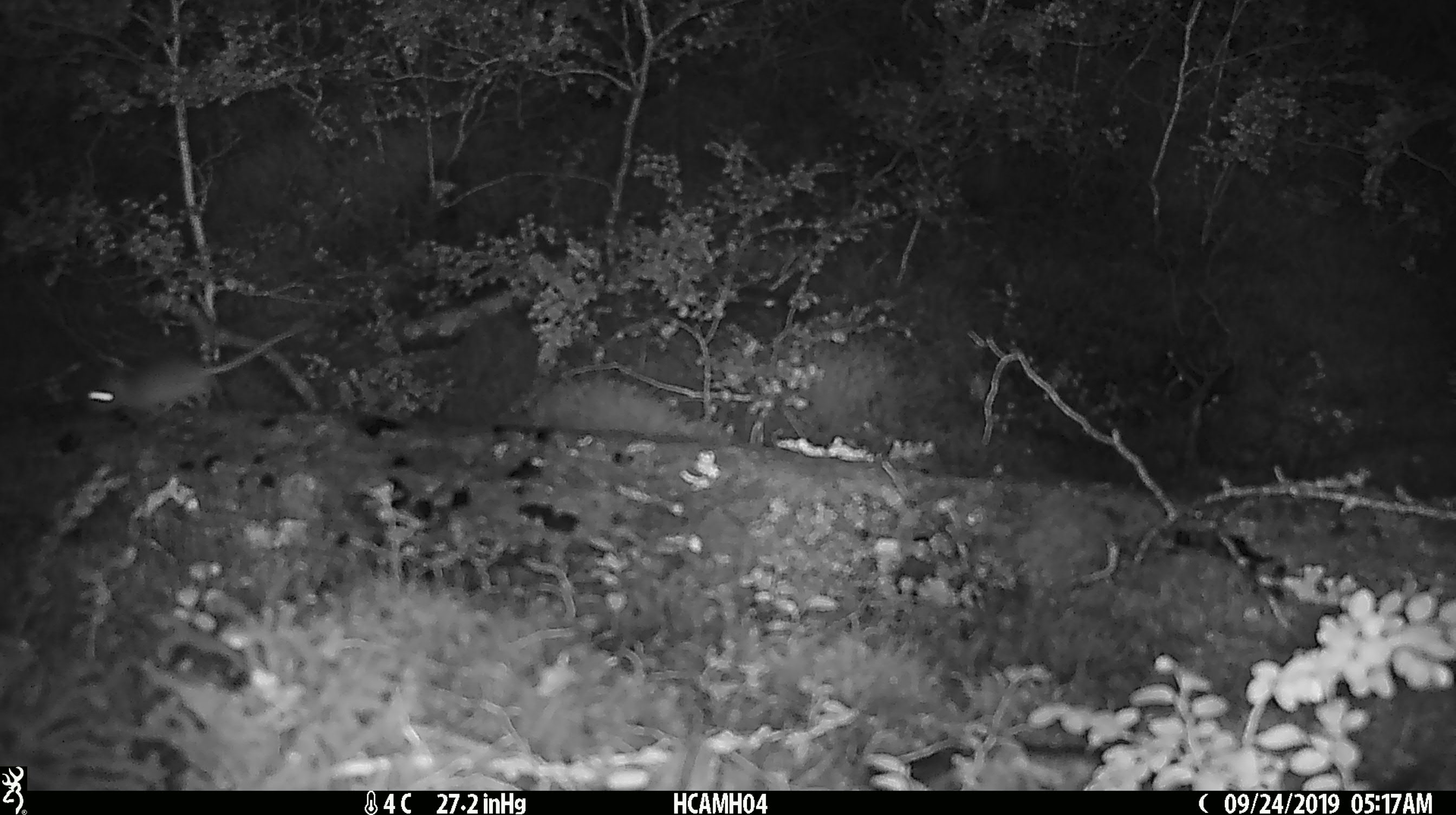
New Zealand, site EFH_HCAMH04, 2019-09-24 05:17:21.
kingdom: Animalia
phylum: Chordata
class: Mammalia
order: Rodentia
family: Muridae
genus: Mus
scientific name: Mus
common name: mouse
Mouse (Mus).